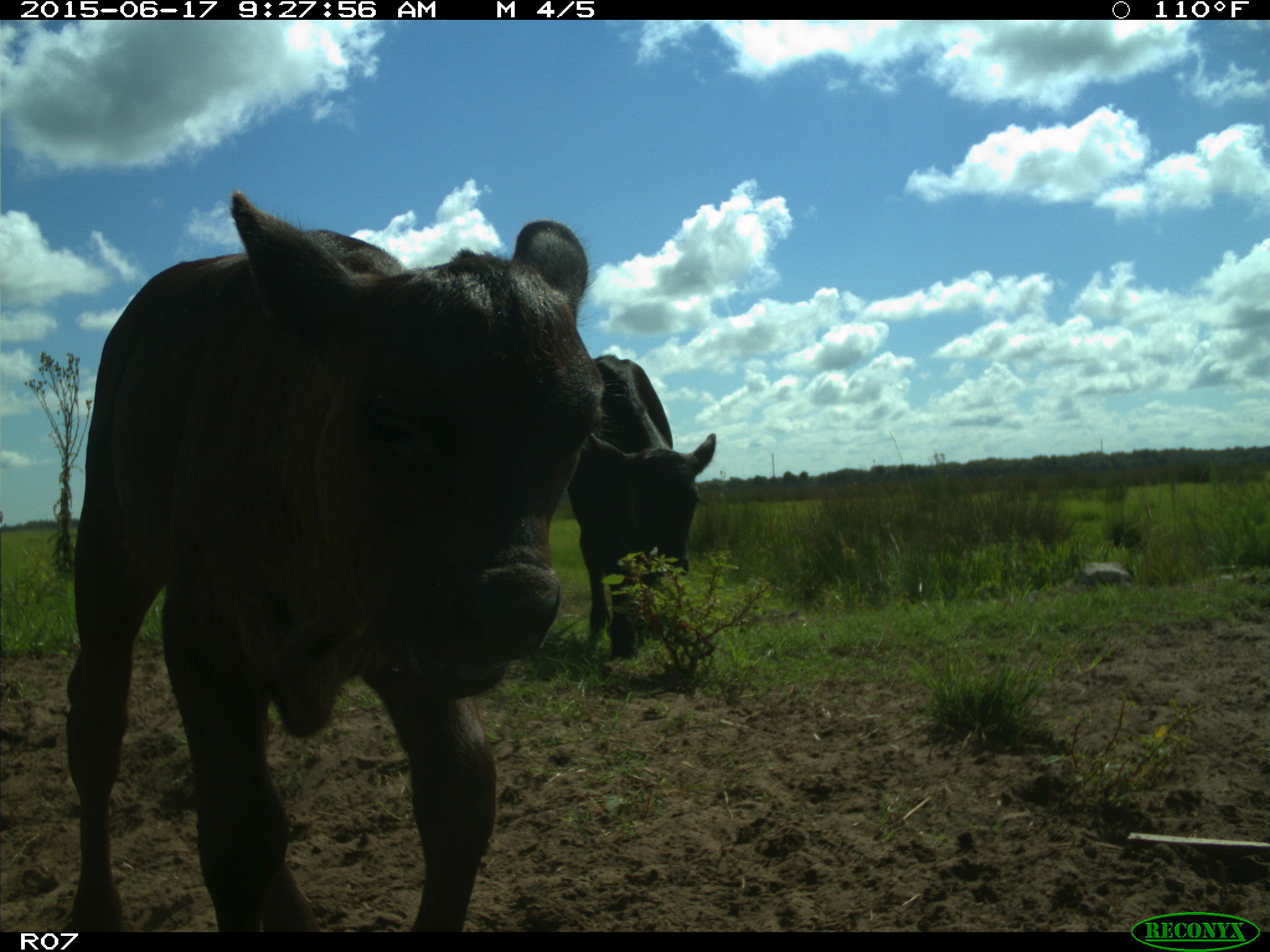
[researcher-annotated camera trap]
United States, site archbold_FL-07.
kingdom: Animalia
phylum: Chordata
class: Mammalia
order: Artiodactyla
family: Bovidae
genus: Bos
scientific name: Bos taurus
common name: domestic cow